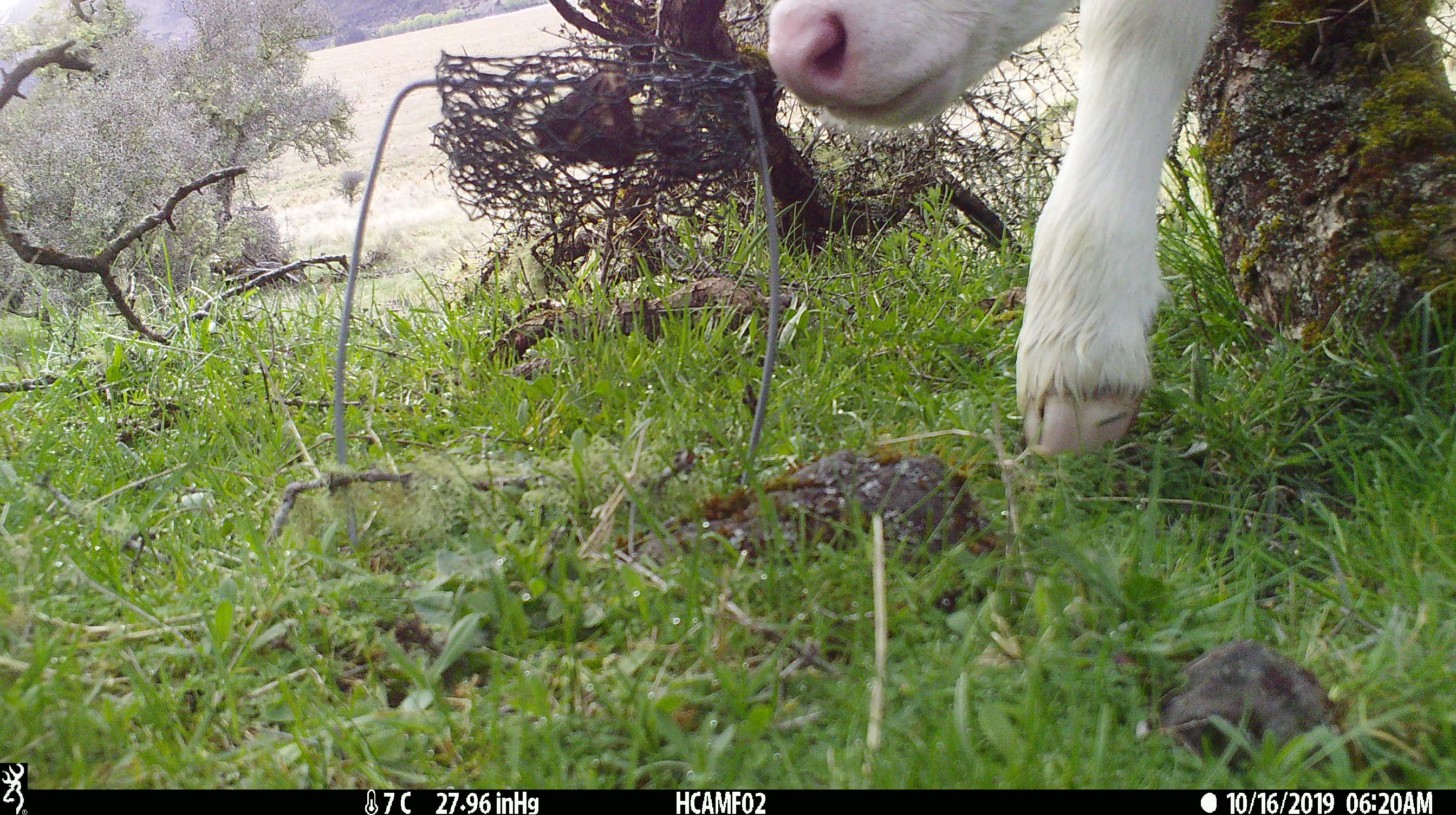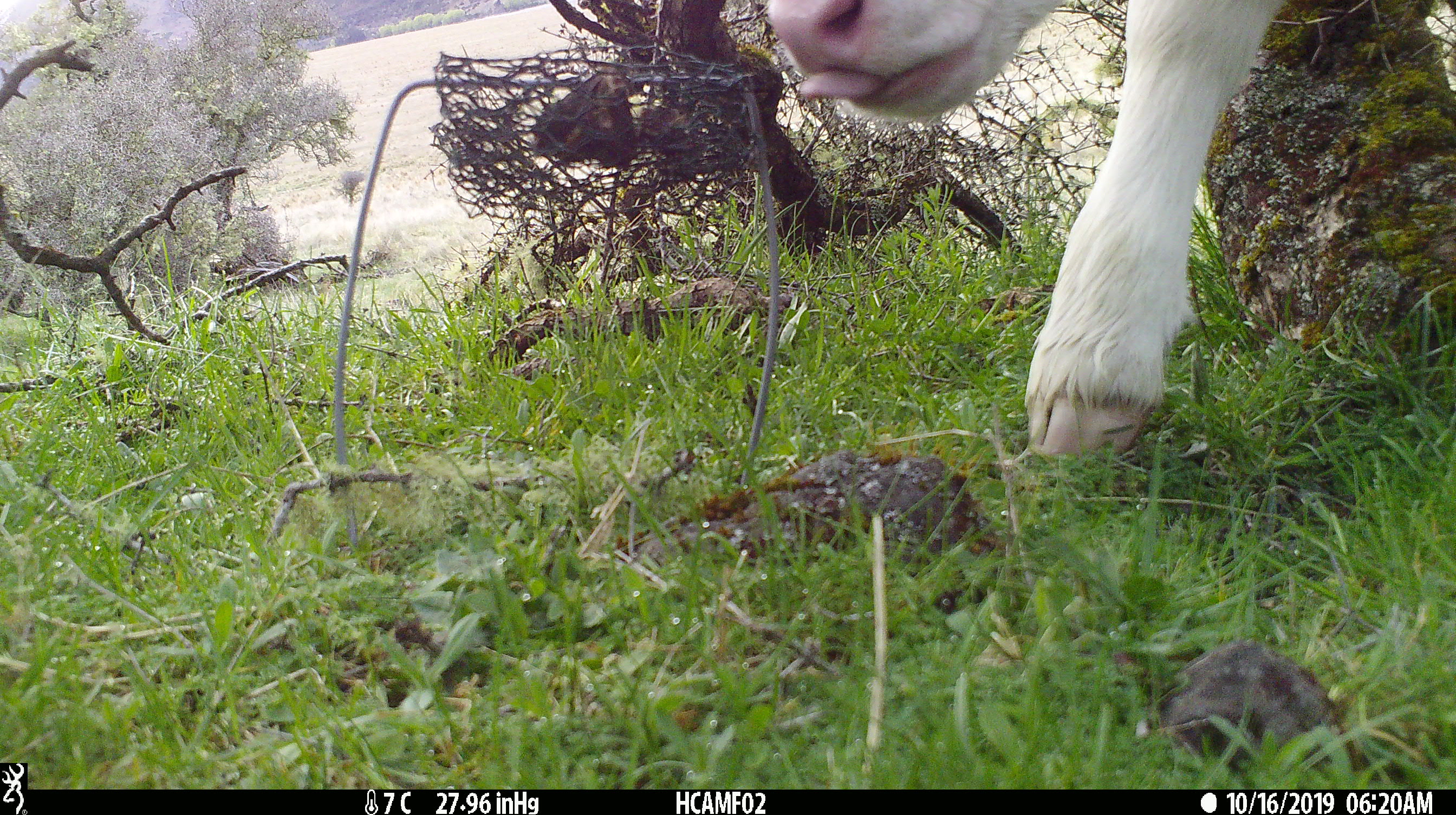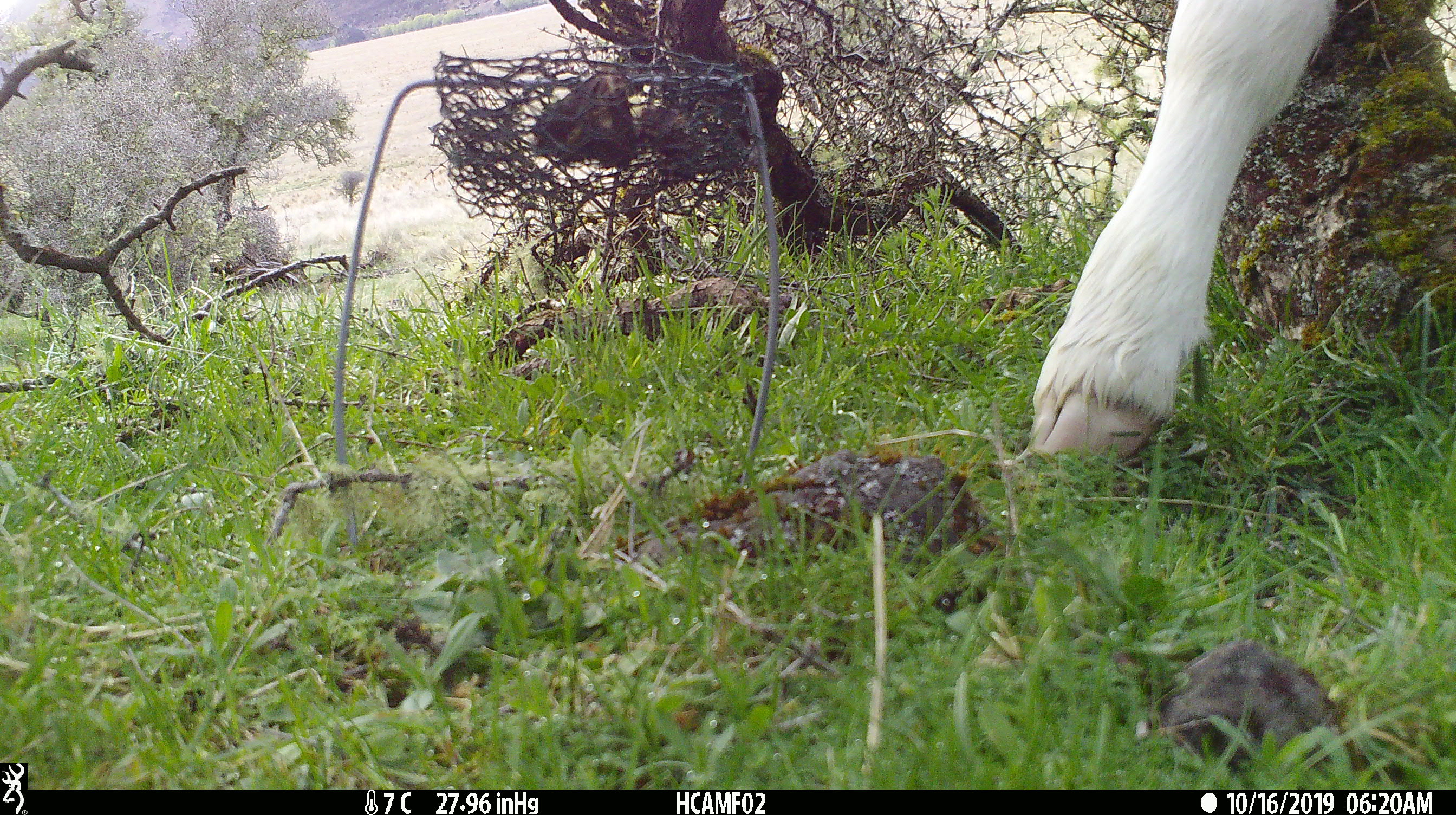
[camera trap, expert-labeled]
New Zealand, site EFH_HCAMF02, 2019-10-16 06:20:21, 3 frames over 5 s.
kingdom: Animalia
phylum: Chordata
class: Mammalia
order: Artiodactyla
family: Bovidae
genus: Bos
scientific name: Bos taurus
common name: domestic cow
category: cow